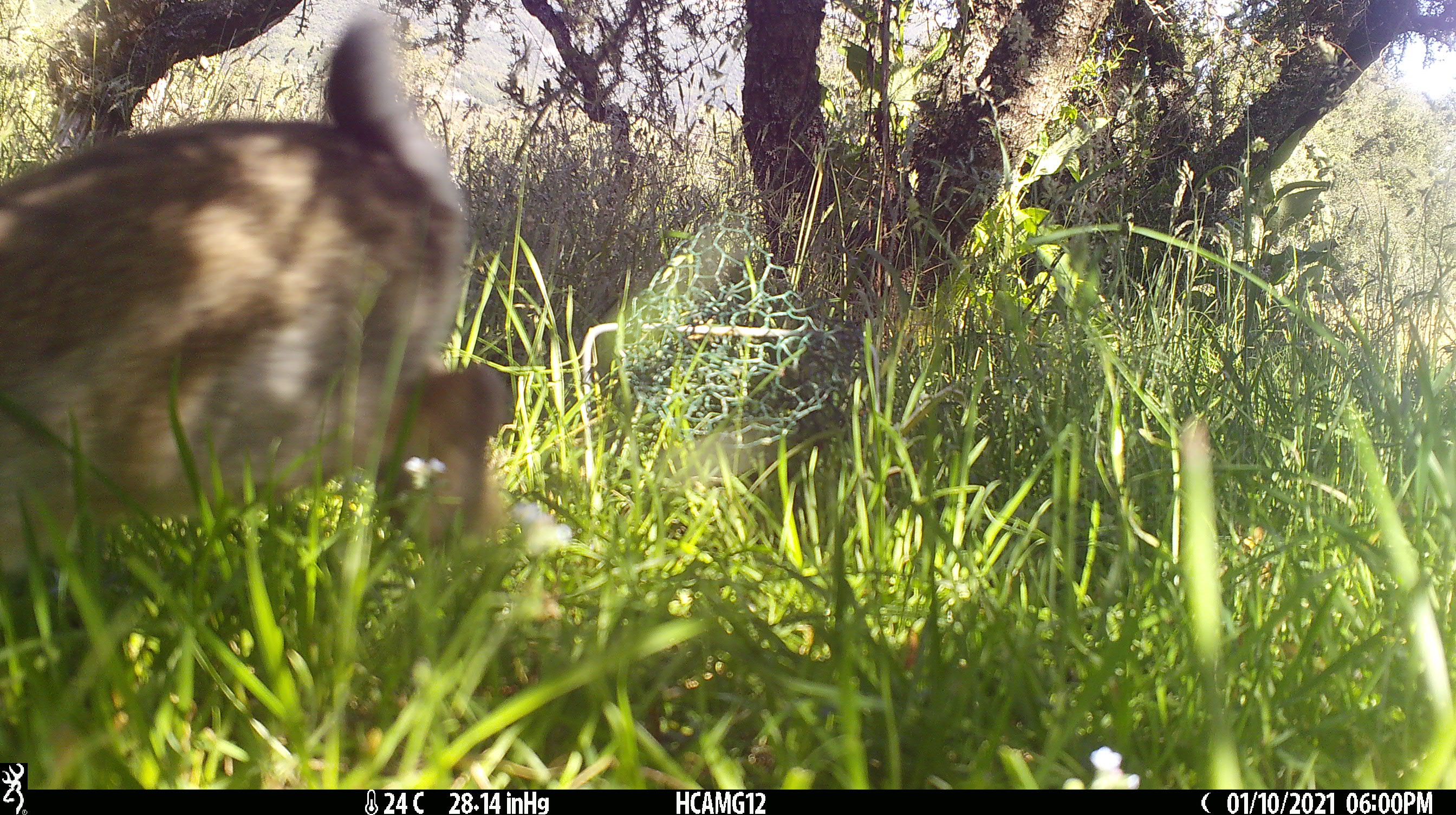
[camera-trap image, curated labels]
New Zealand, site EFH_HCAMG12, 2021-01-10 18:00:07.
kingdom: Animalia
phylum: Chordata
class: Mammalia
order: Lagomorpha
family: Leporidae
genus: Oryctolagus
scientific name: Oryctolagus cuniculus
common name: european rabbit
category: rabbit